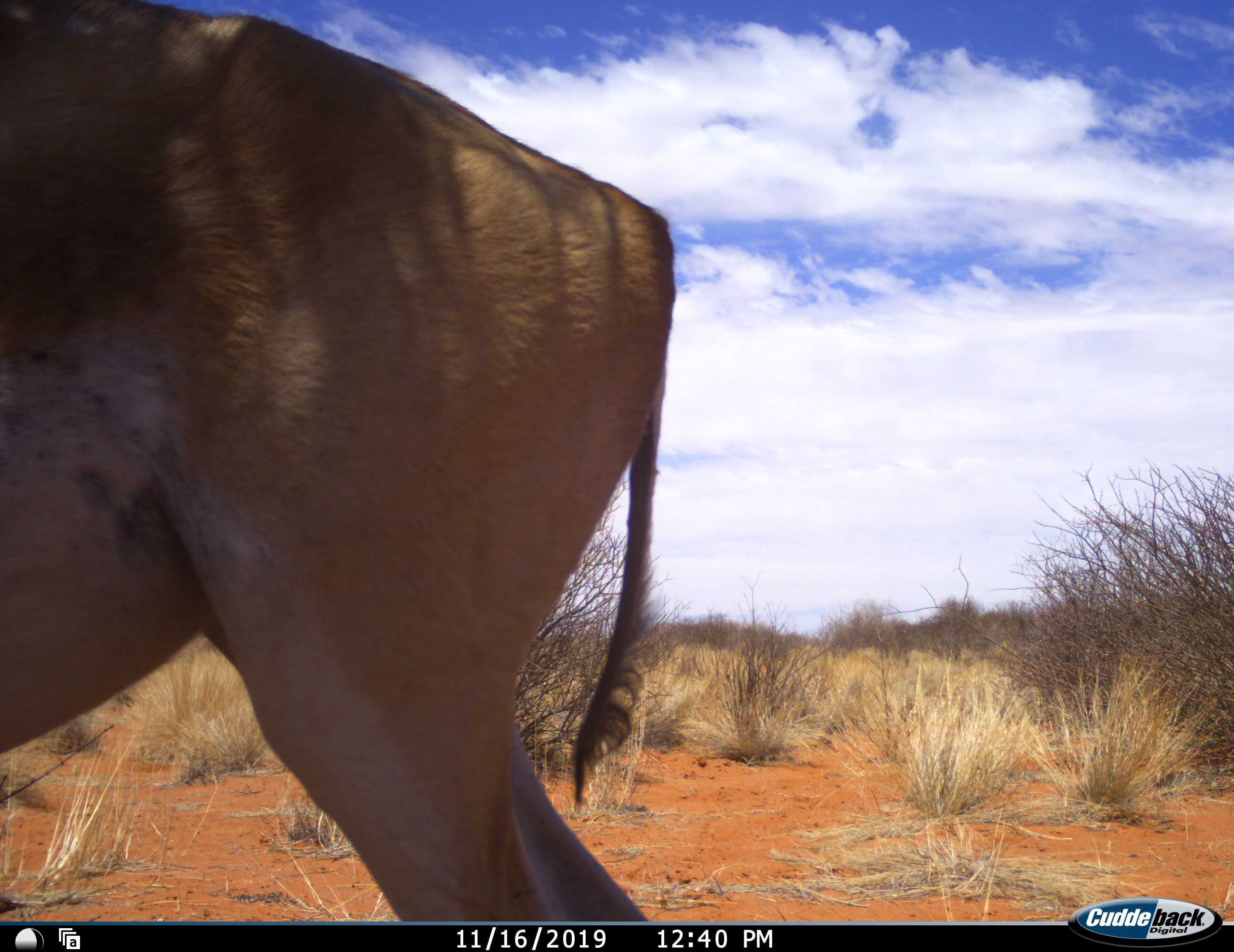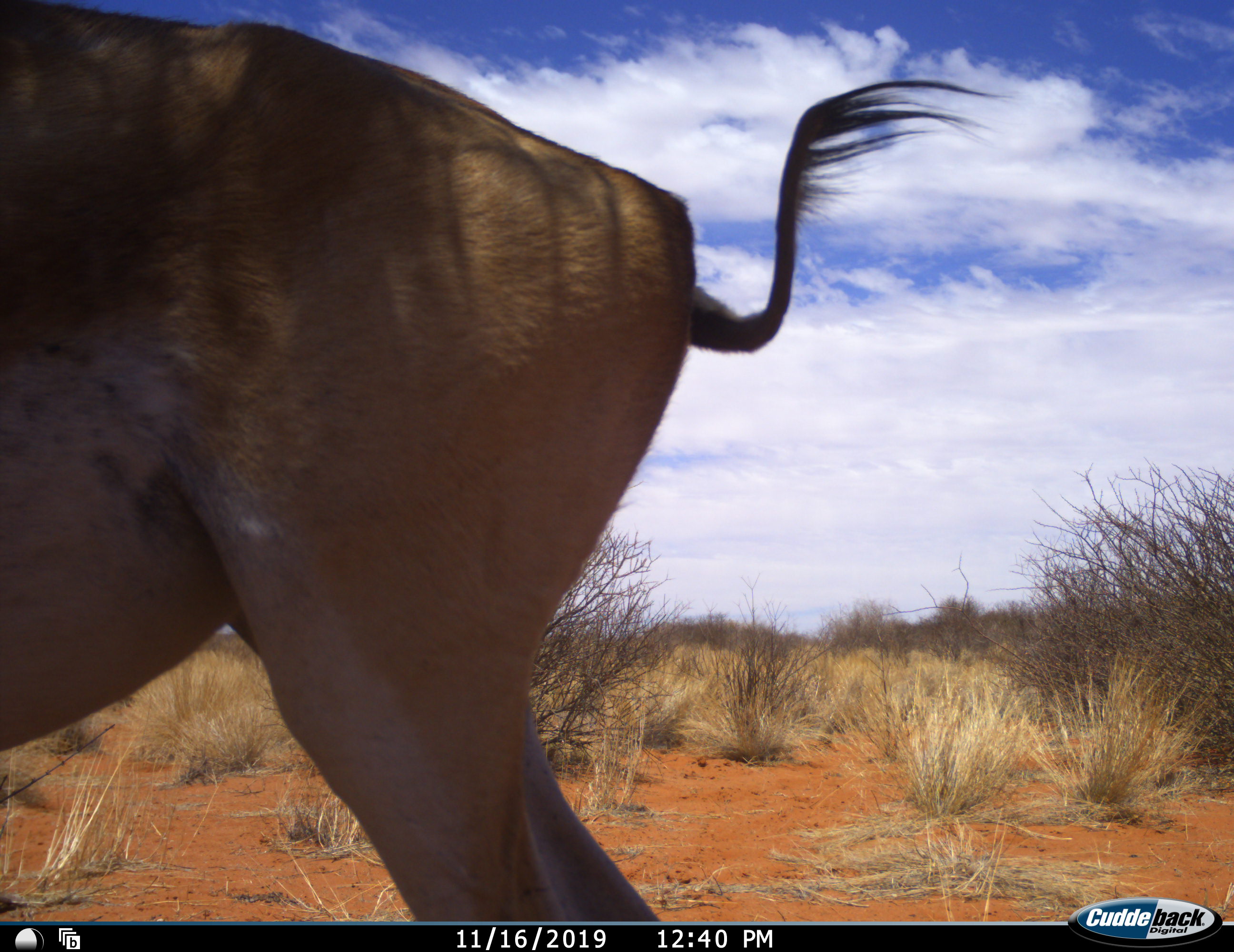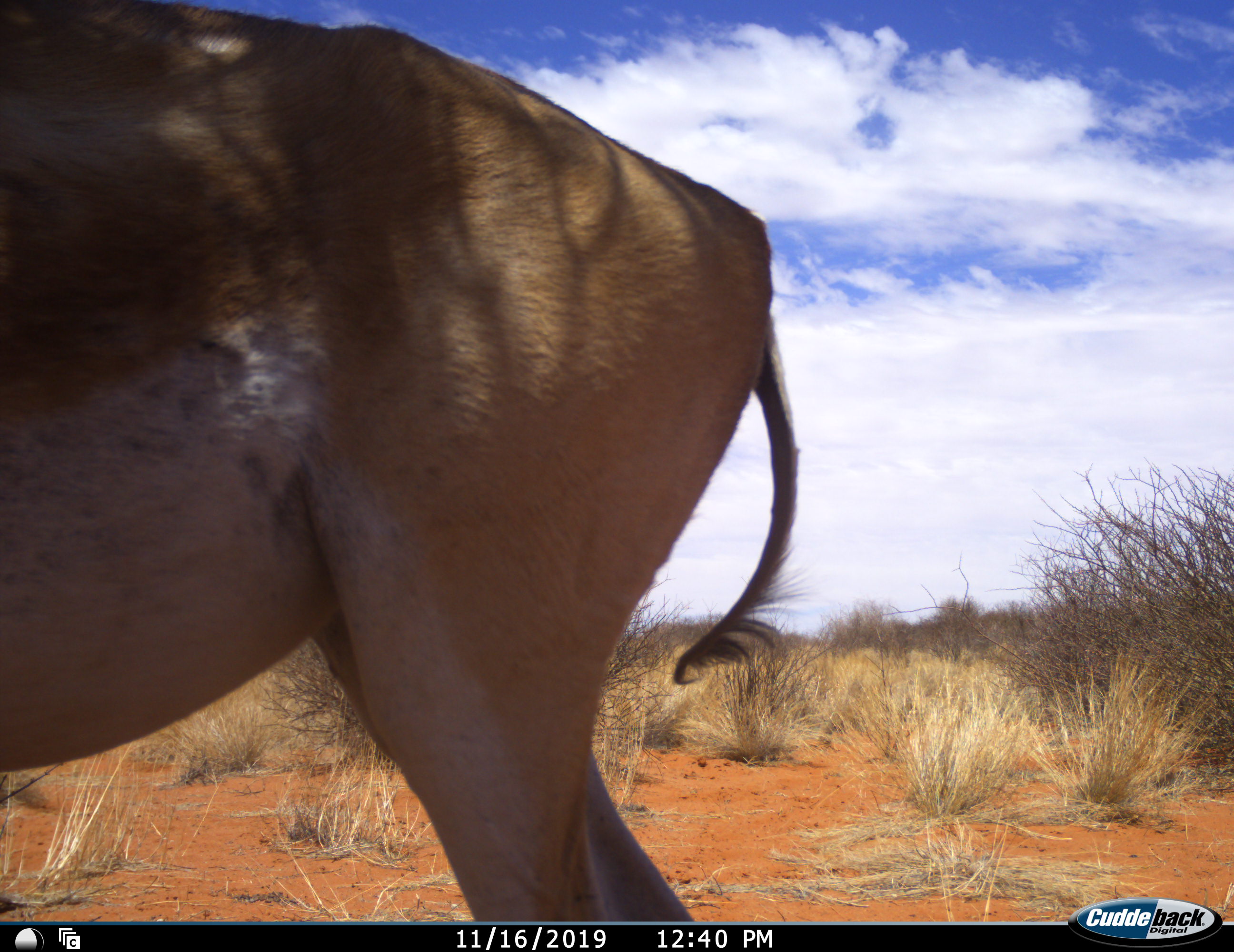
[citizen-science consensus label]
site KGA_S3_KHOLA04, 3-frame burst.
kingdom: Animalia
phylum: Chordata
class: Mammalia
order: Artiodactyla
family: Bovidae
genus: Antidorcas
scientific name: Antidorcas marsupialis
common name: springbok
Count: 1.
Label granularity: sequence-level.